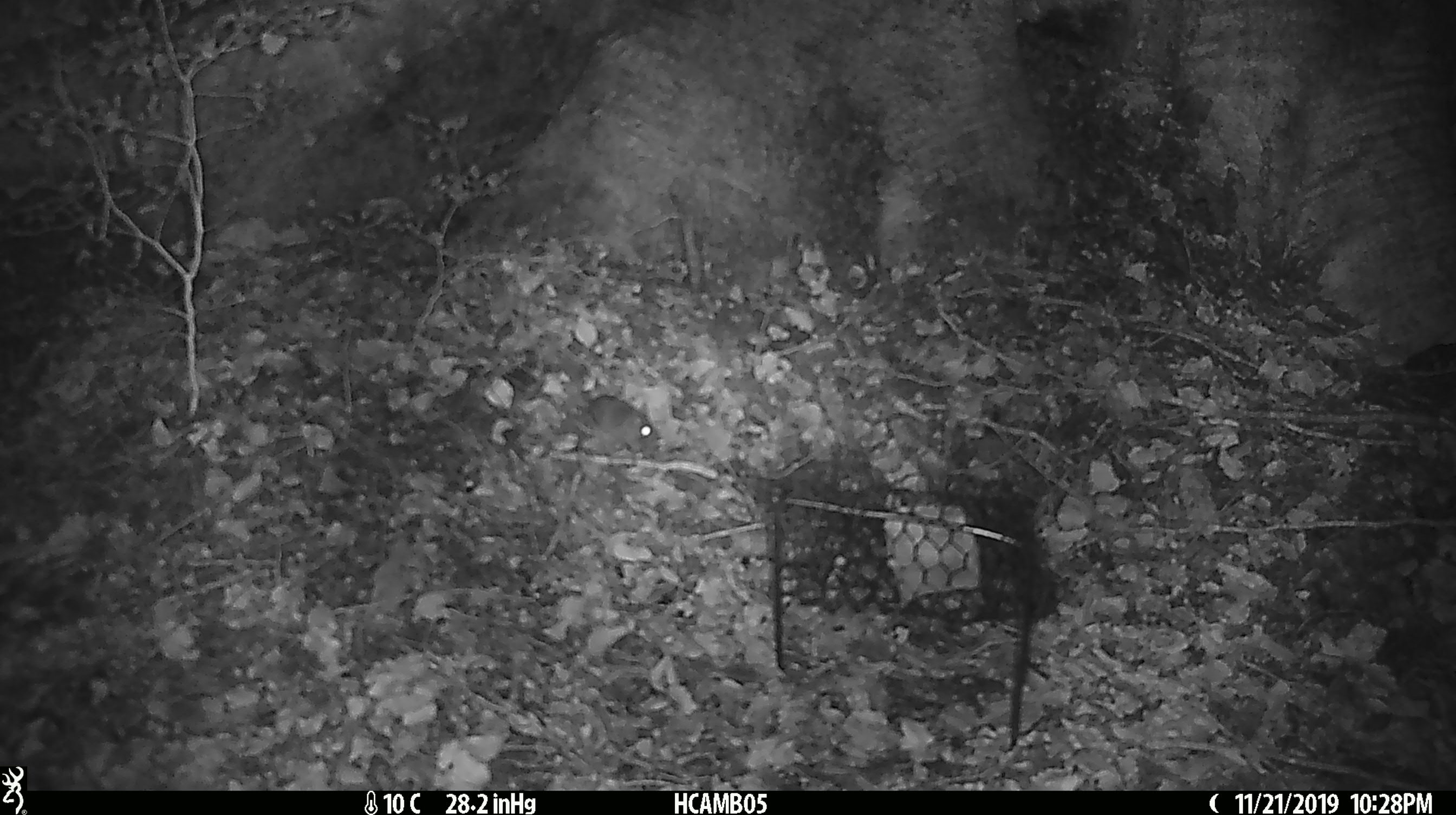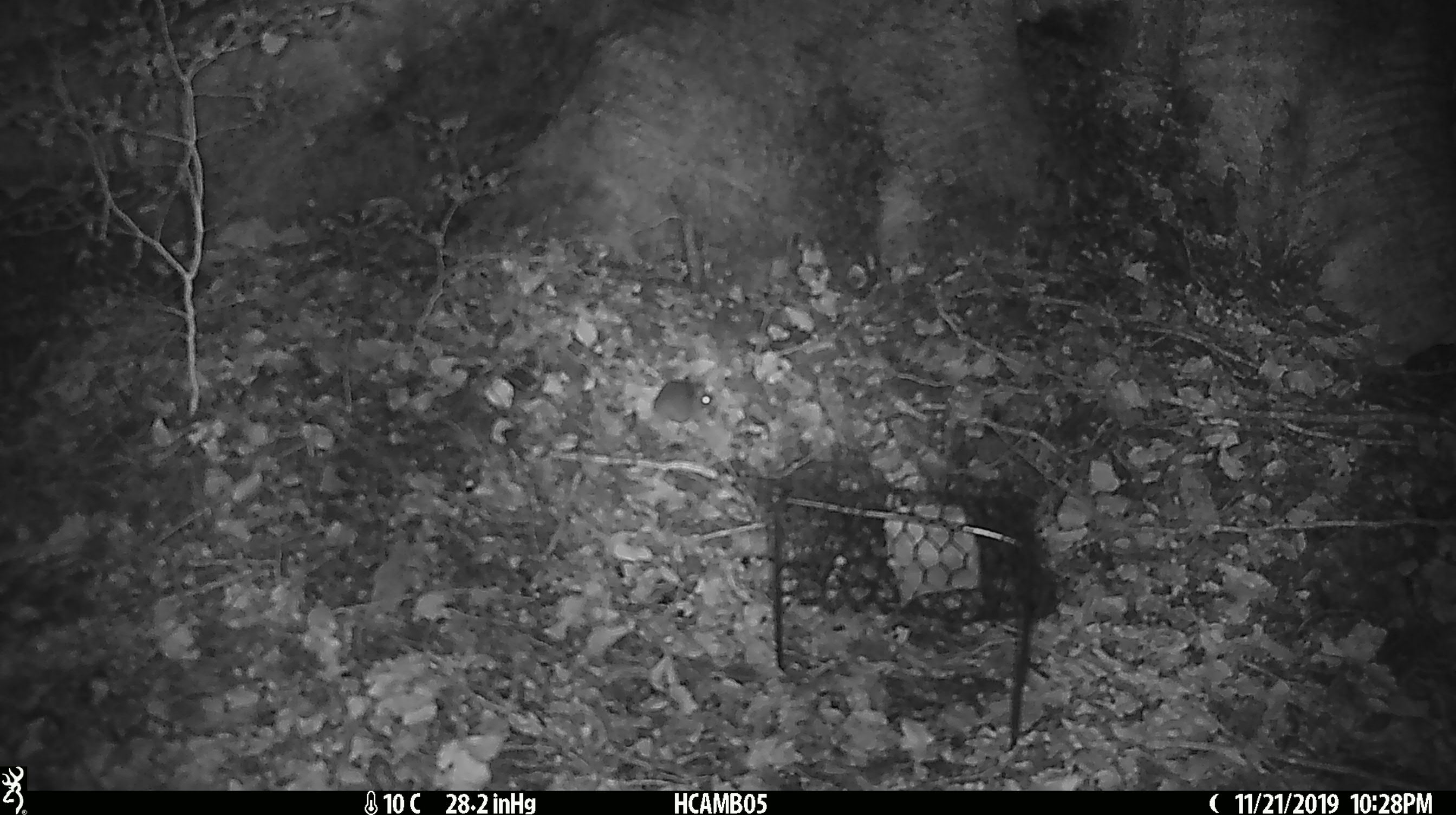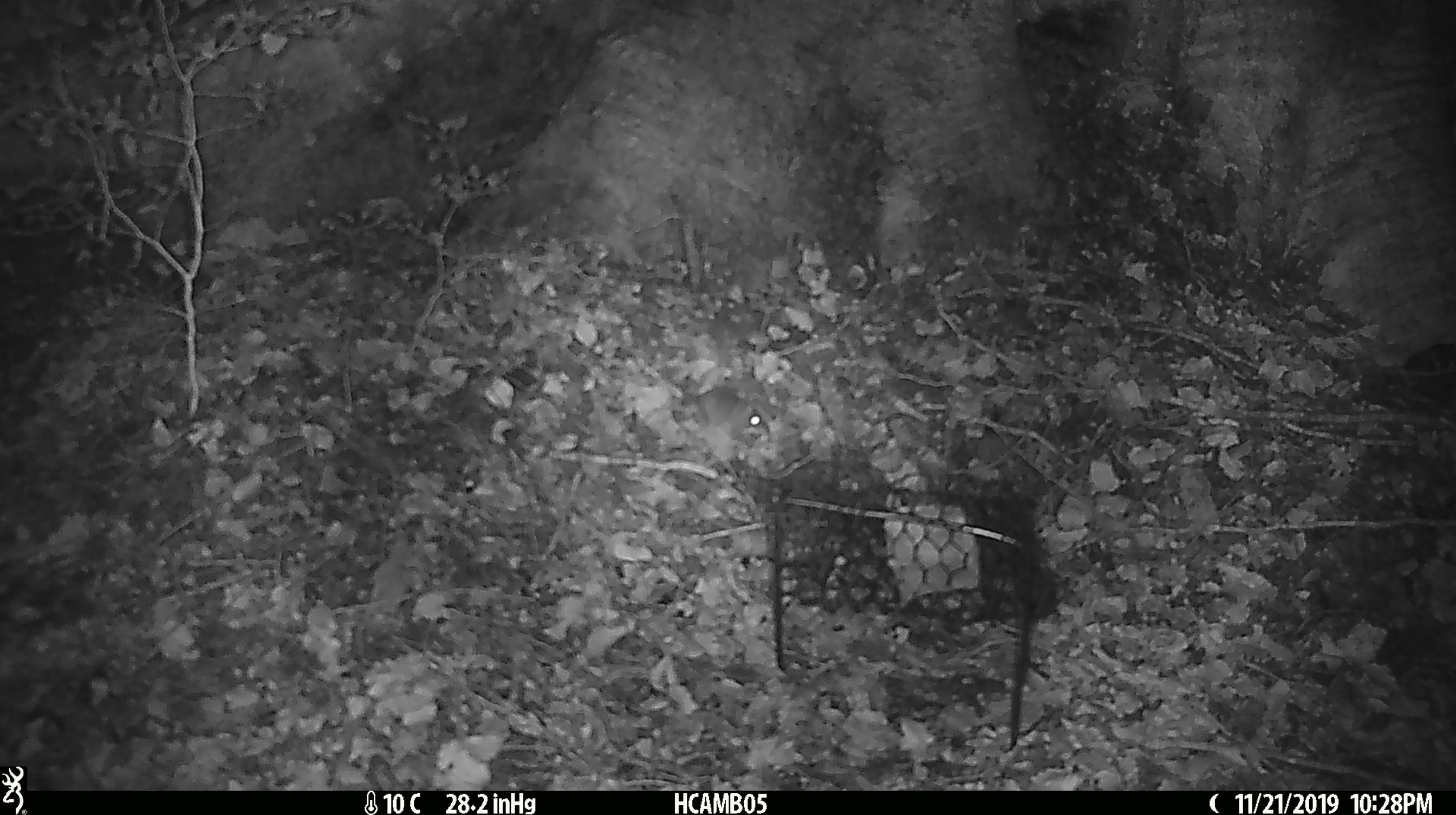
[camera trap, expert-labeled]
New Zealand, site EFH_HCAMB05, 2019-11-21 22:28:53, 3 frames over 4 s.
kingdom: Animalia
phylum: Chordata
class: Mammalia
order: Rodentia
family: Muridae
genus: Mus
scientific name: Mus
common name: mouse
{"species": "mouse (Mus)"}